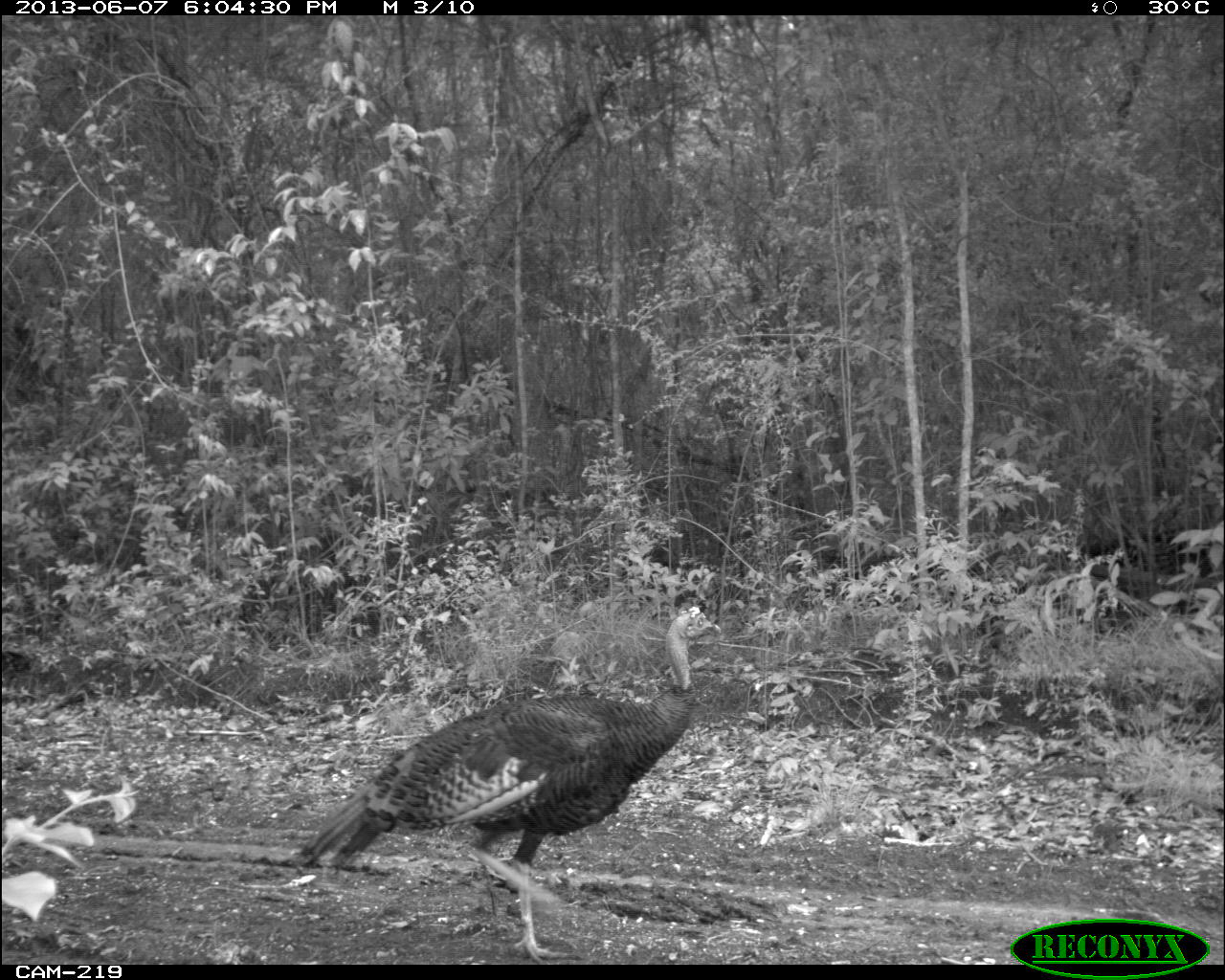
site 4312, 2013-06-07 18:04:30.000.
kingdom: Animalia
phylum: Chordata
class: Aves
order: Galliformes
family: Phasianidae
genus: Meleagris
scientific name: Meleagris ocellata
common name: ocellated turkey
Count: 1.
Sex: male.